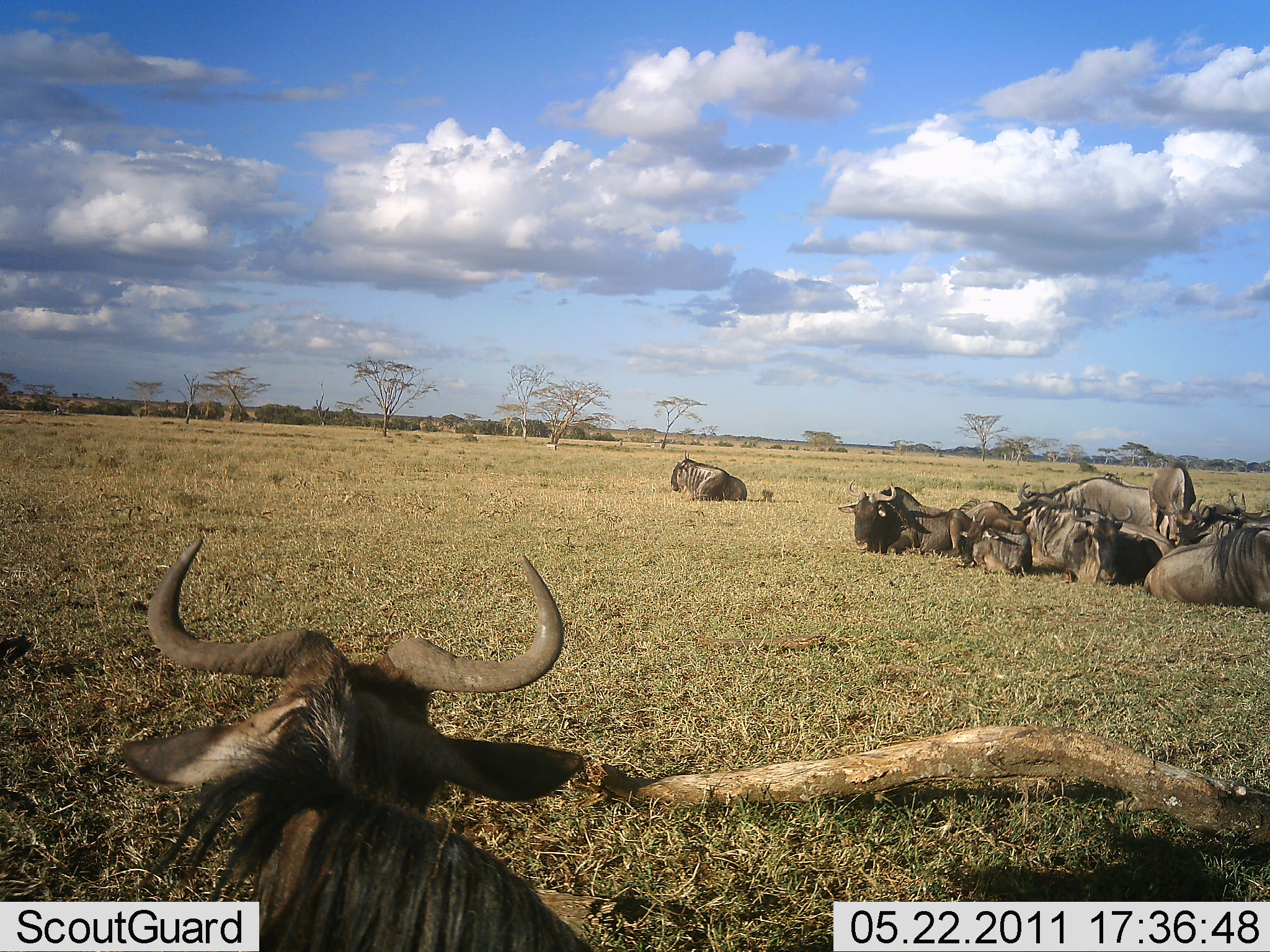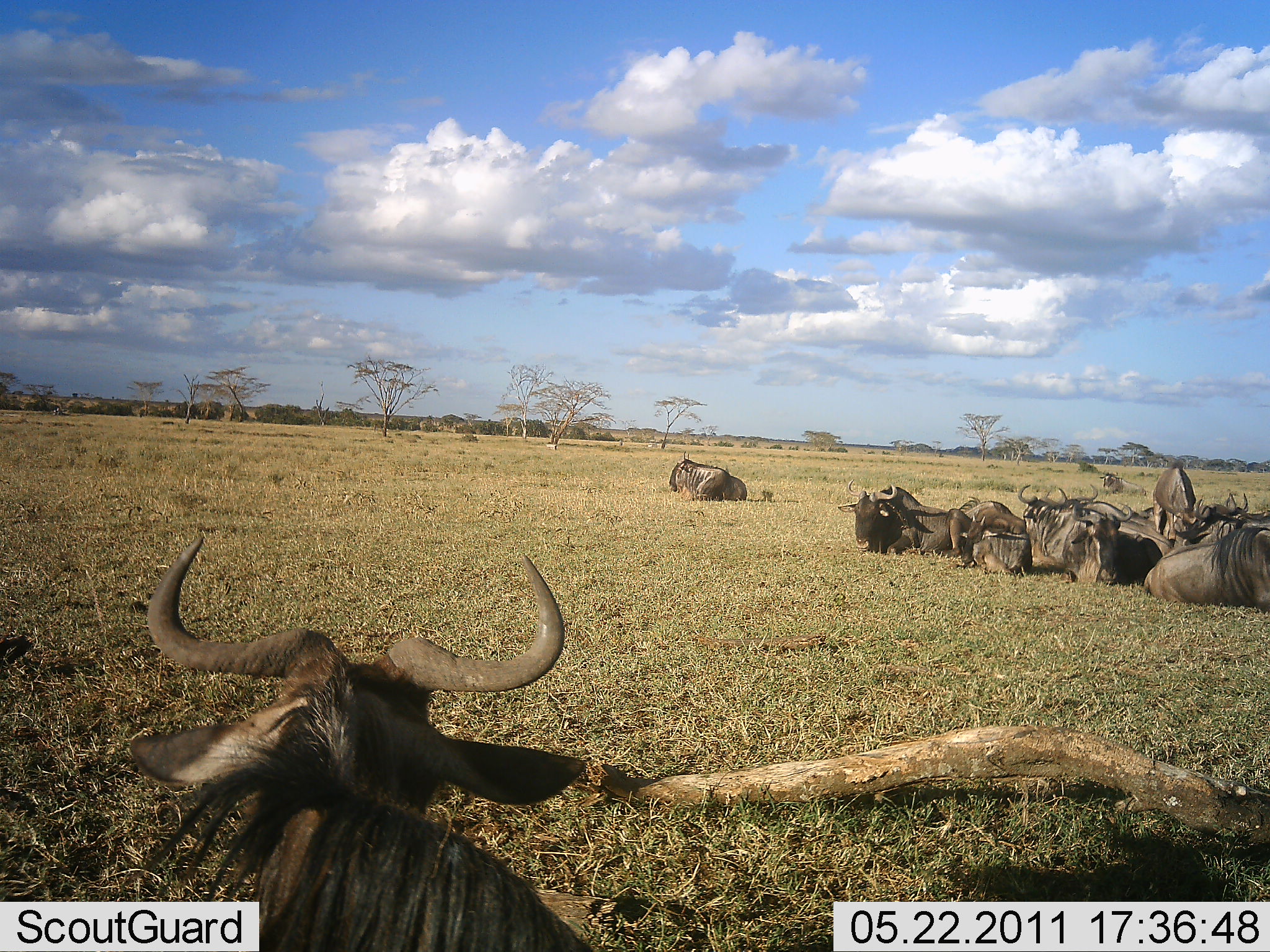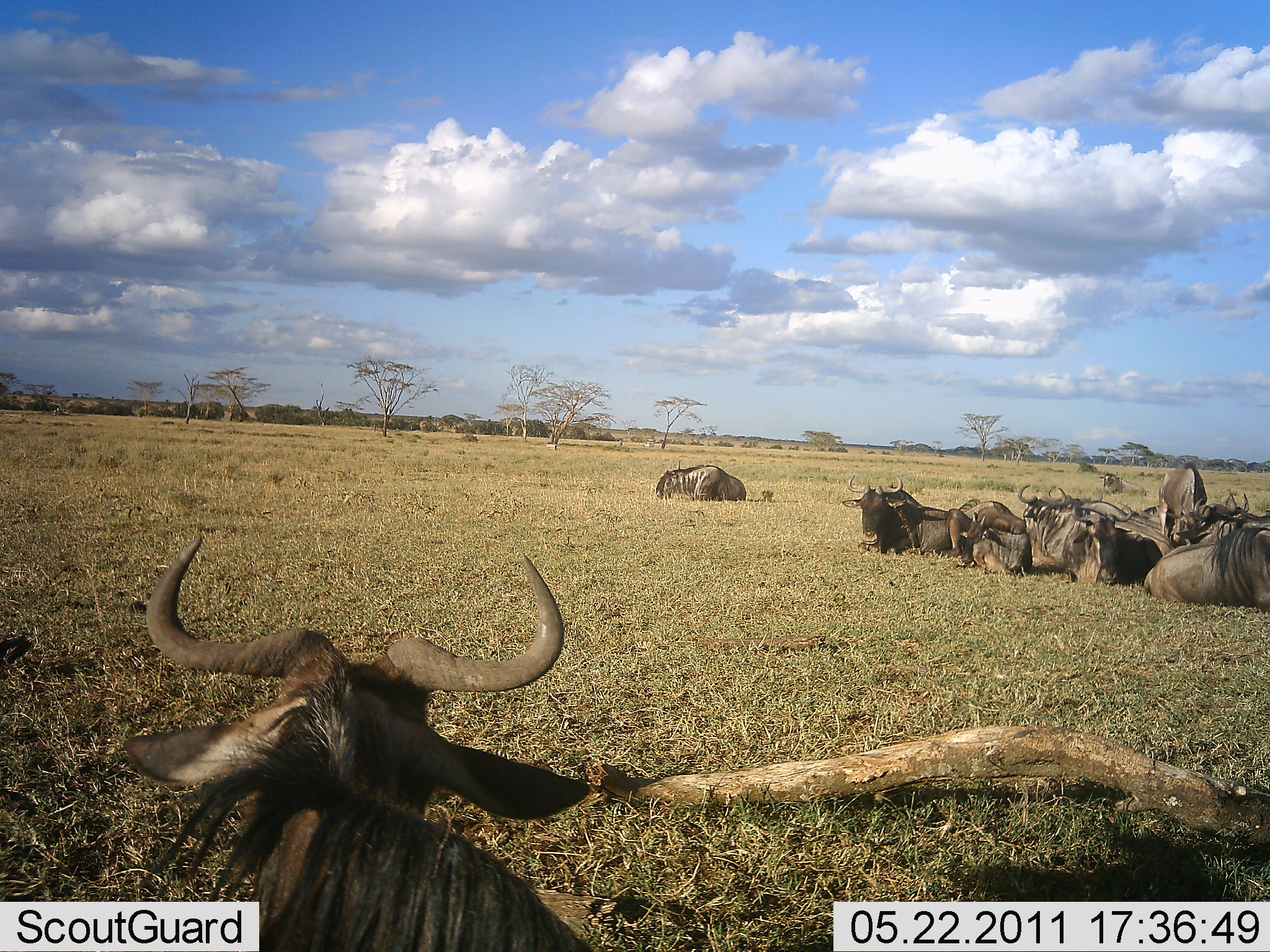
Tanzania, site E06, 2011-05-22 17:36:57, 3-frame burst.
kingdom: Animalia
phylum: Chordata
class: Mammalia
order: Artiodactyla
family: Bovidae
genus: Connochaetes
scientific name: Connochaetes taurinus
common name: blue wildebeest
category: wildebeest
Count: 10.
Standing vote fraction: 18%.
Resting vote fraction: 100%.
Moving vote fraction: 0%.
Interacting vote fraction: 0%.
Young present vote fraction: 0%.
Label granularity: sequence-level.